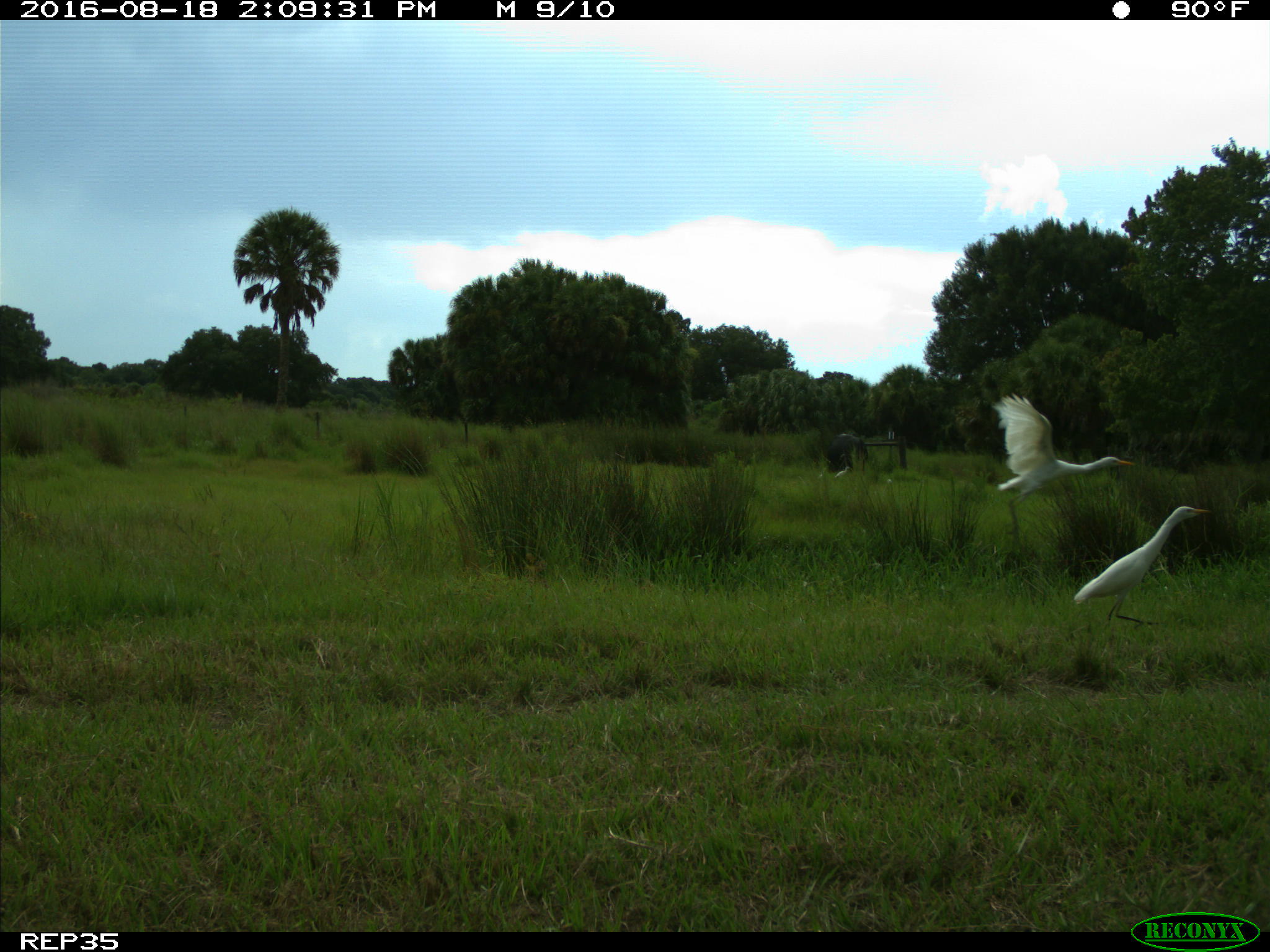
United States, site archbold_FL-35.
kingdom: Animalia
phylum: Chordata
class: Mammalia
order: Artiodactyla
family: Bovidae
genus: Bos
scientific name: Bos taurus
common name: domestic cow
Bos taurus (domestic cow).